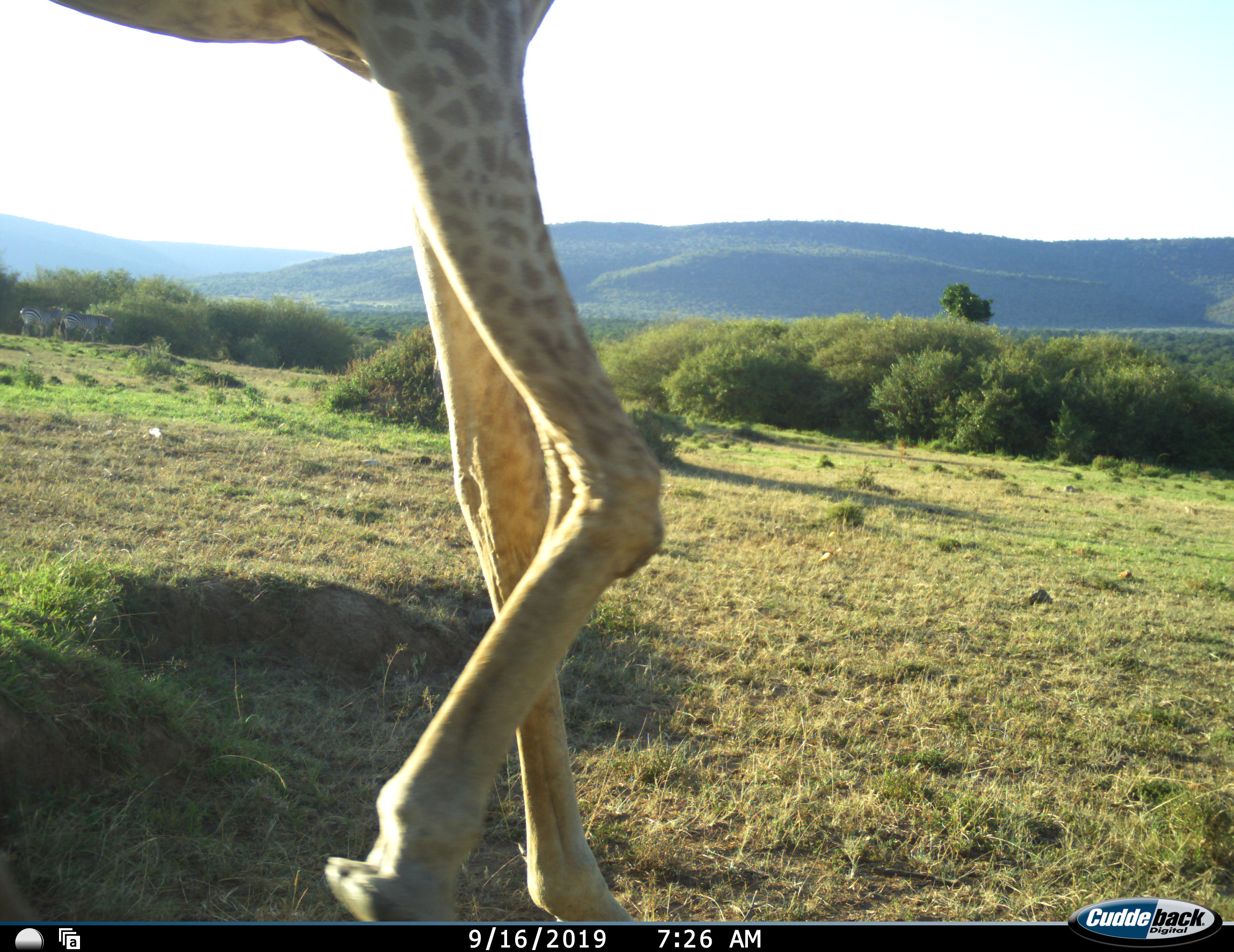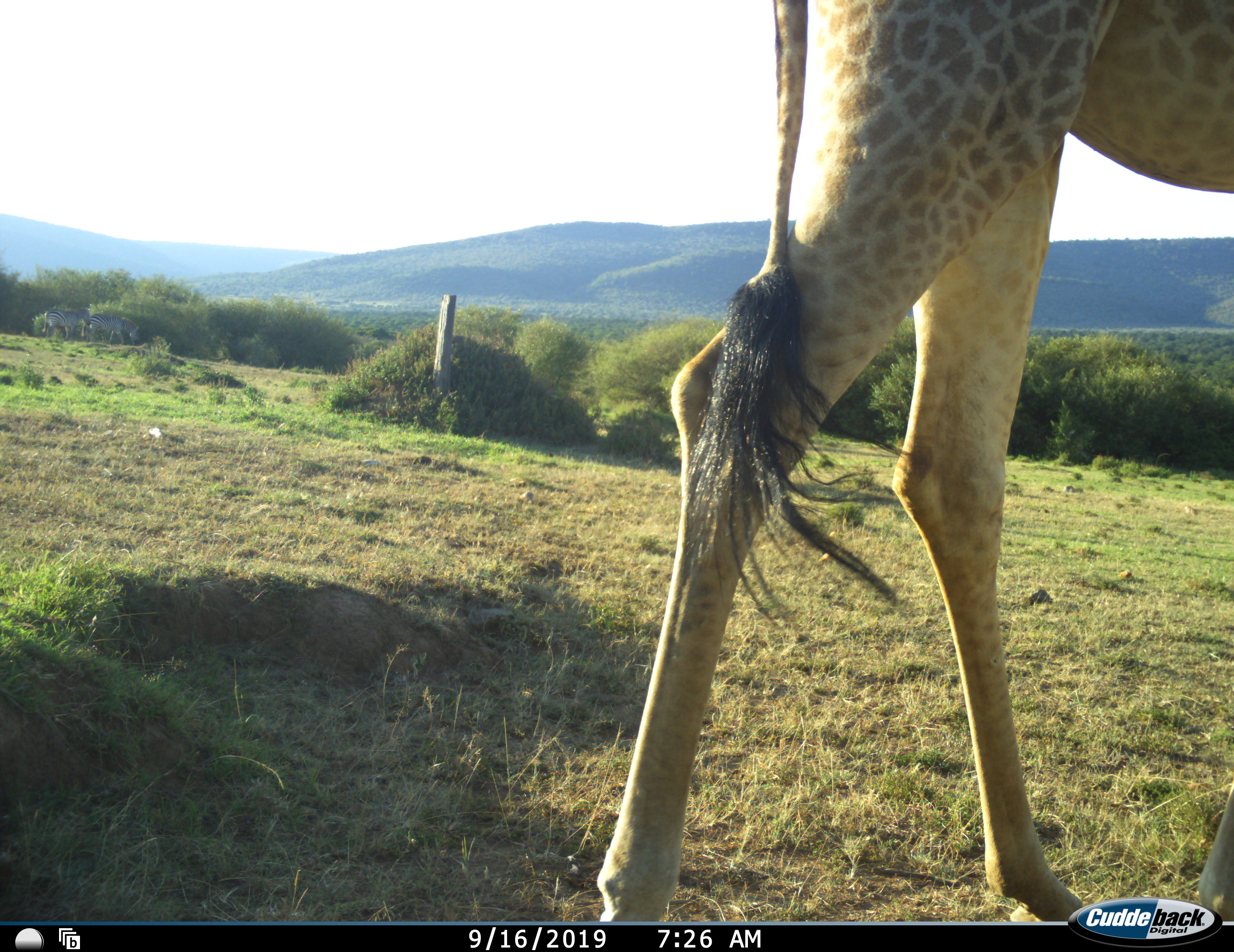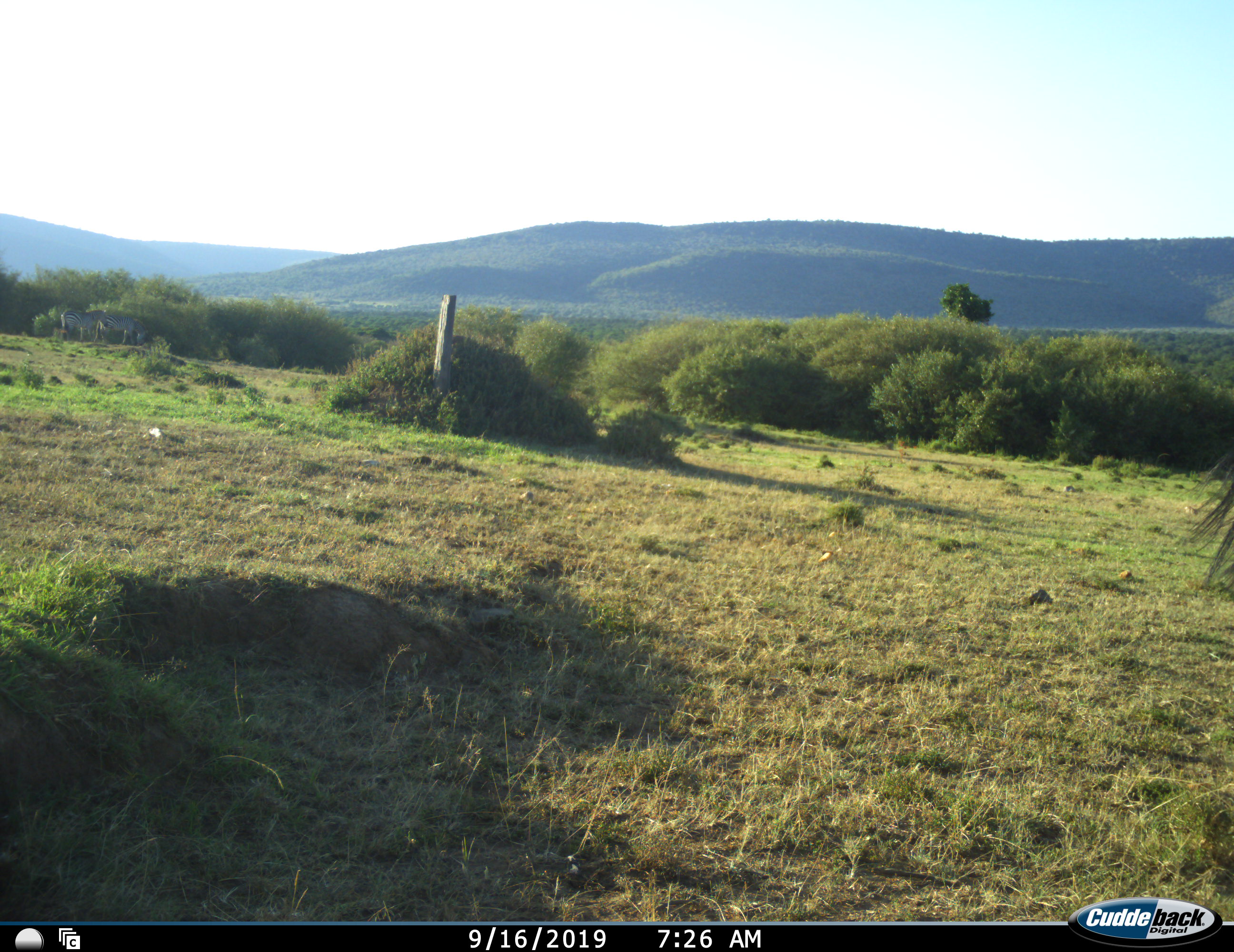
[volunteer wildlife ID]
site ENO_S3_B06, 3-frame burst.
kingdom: Animalia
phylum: Chordata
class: Mammalia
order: Artiodactyla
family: Giraffidae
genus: Giraffa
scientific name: Giraffa camelopardalis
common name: giraffe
Giraffe (Giraffa camelopardalis), count 1. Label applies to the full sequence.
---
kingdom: Animalia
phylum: Chordata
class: Mammalia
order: Perissodactyla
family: Equidae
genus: Equus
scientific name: Equus quagga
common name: plains zebra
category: zebraplains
Zebraplains (plains zebra) (Equus quagga), count 2. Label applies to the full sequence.